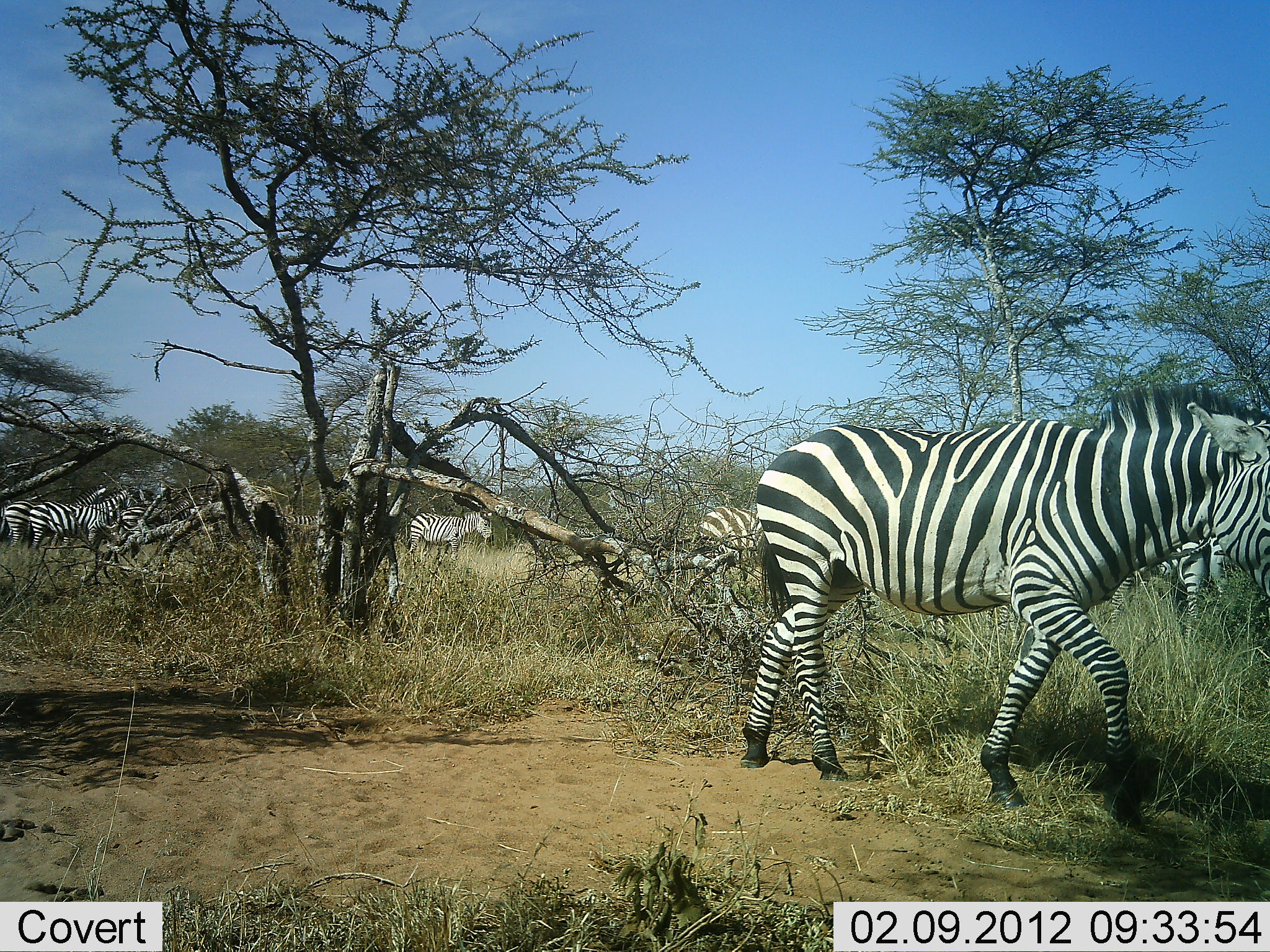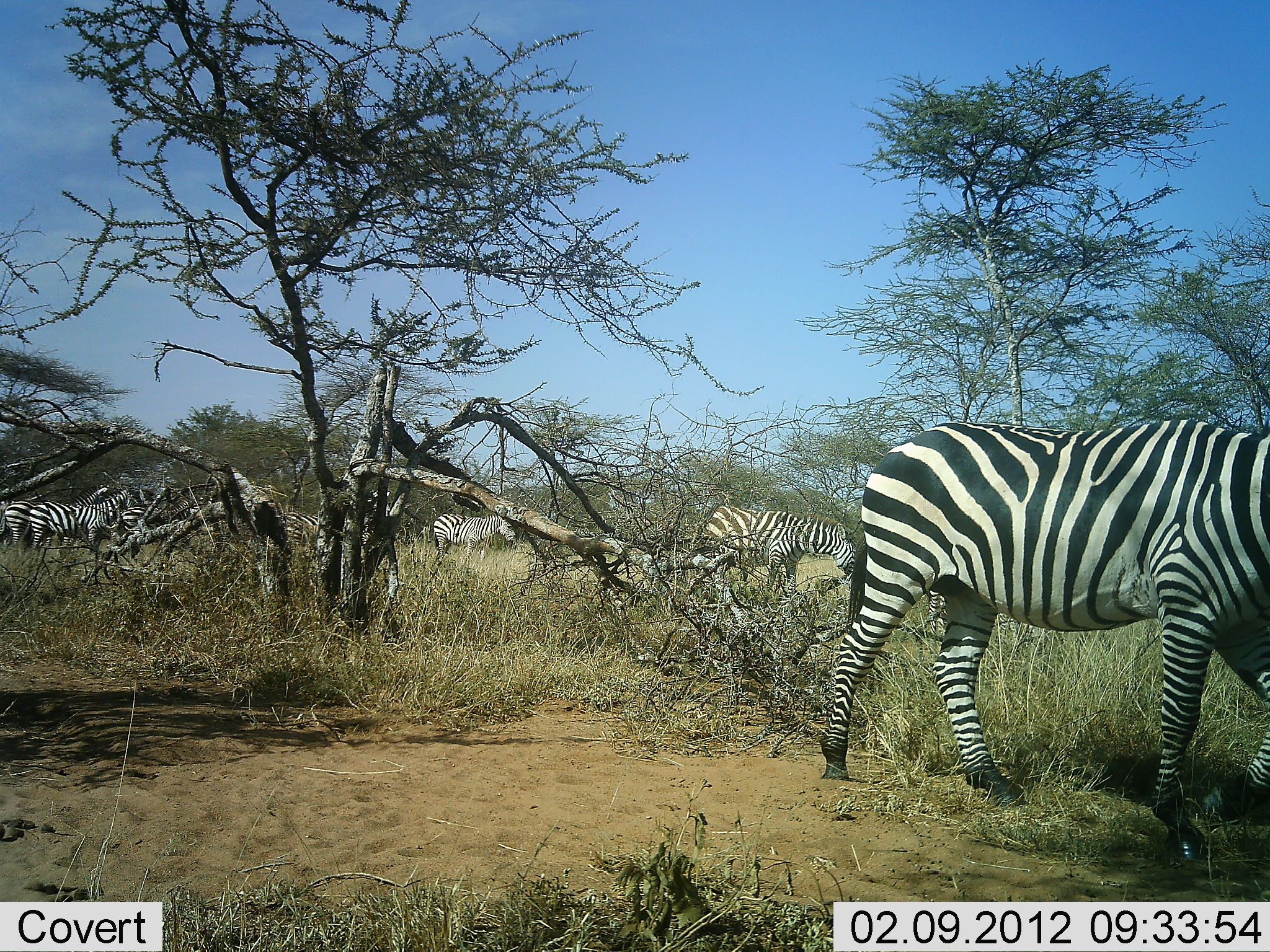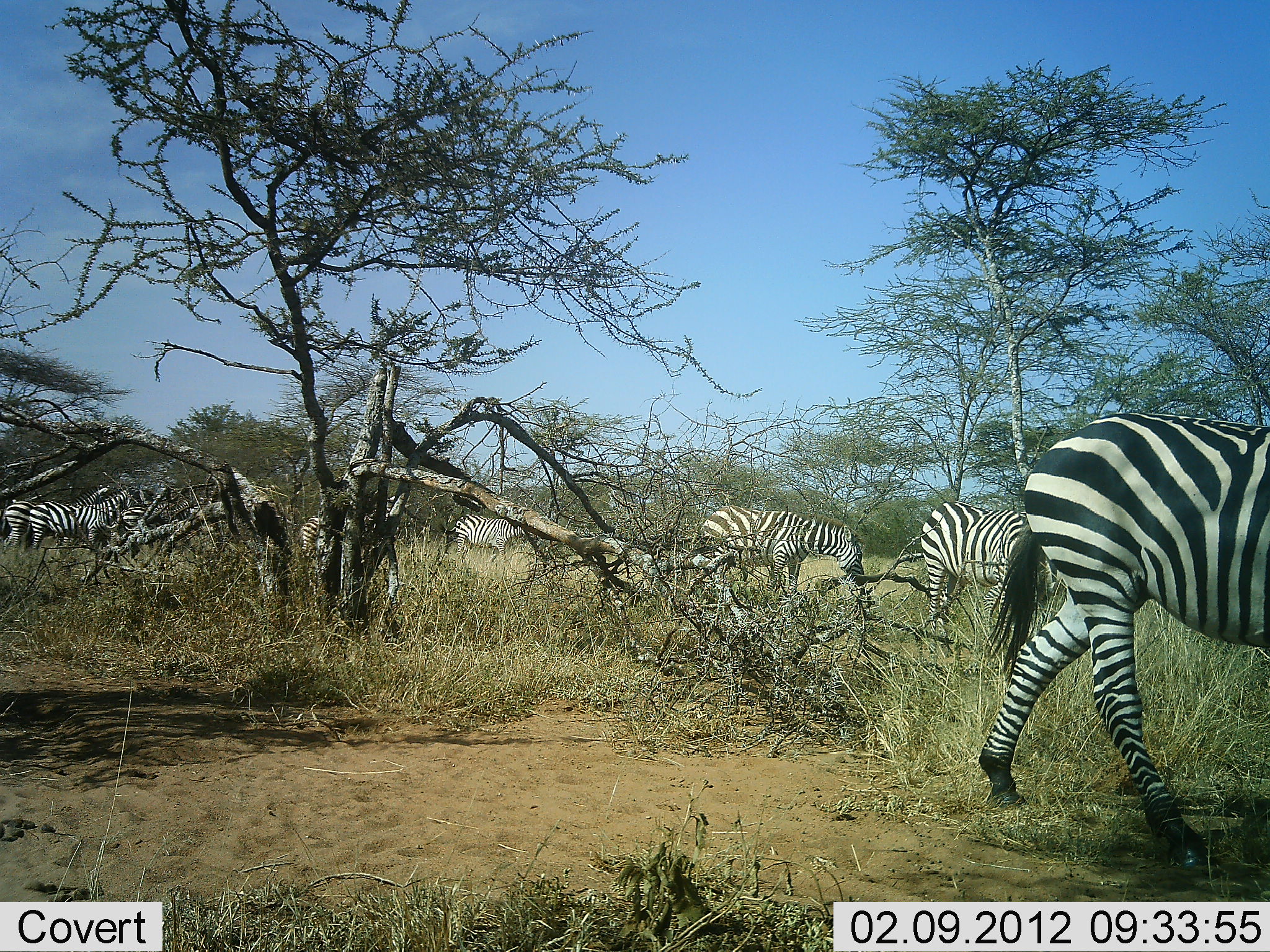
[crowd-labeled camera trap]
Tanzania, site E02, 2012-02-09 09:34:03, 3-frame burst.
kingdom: Animalia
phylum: Chordata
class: Mammalia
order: Perissodactyla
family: Equidae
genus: Equus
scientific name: Equus quagga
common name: plains zebra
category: zebra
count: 8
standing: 67%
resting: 0%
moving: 89%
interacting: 0%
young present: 0%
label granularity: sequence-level